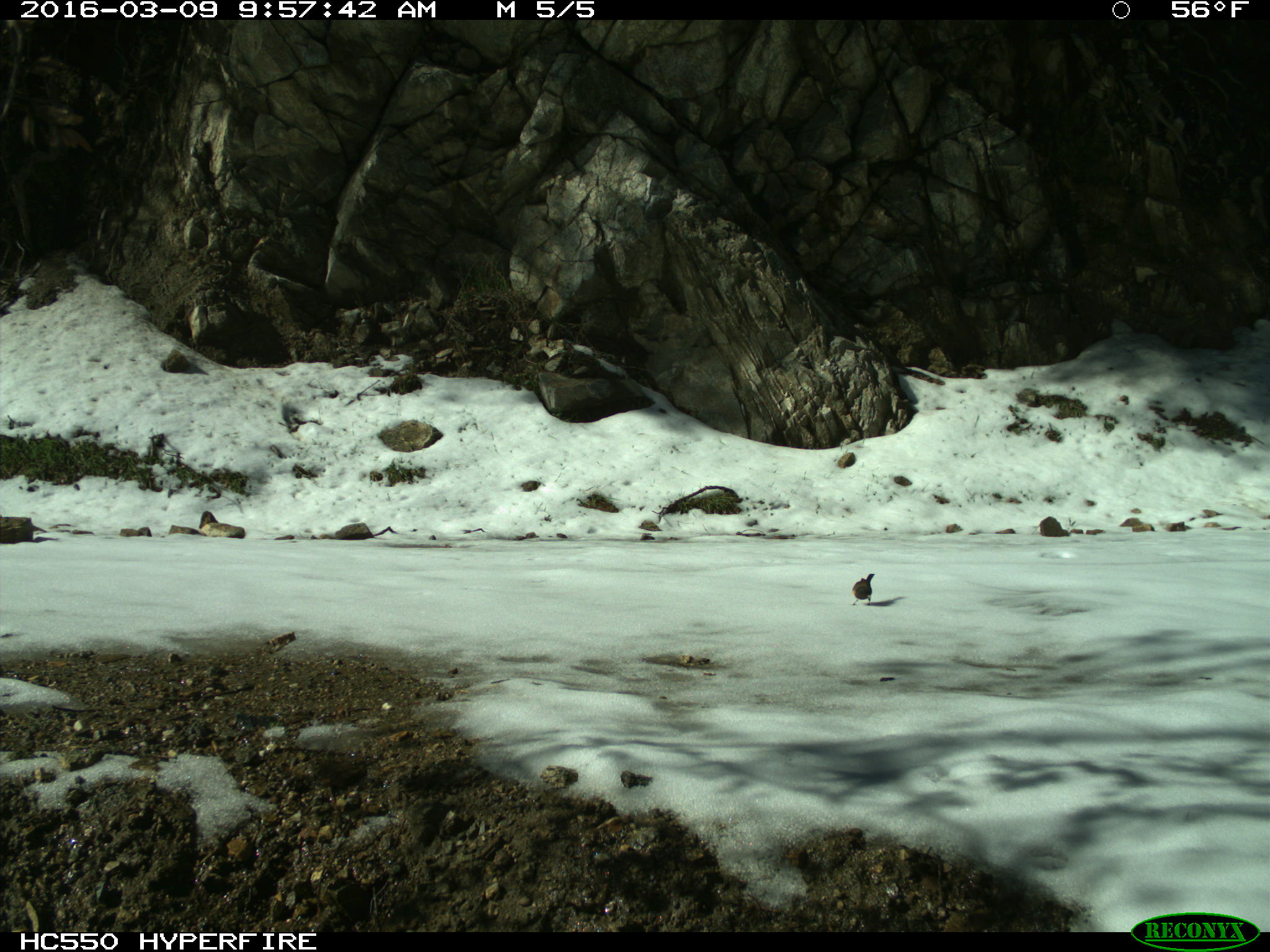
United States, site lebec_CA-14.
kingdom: Animalia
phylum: Chordata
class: Aves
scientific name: Aves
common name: birds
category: unidentified bird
Unidentified bird (birds) (Aves).